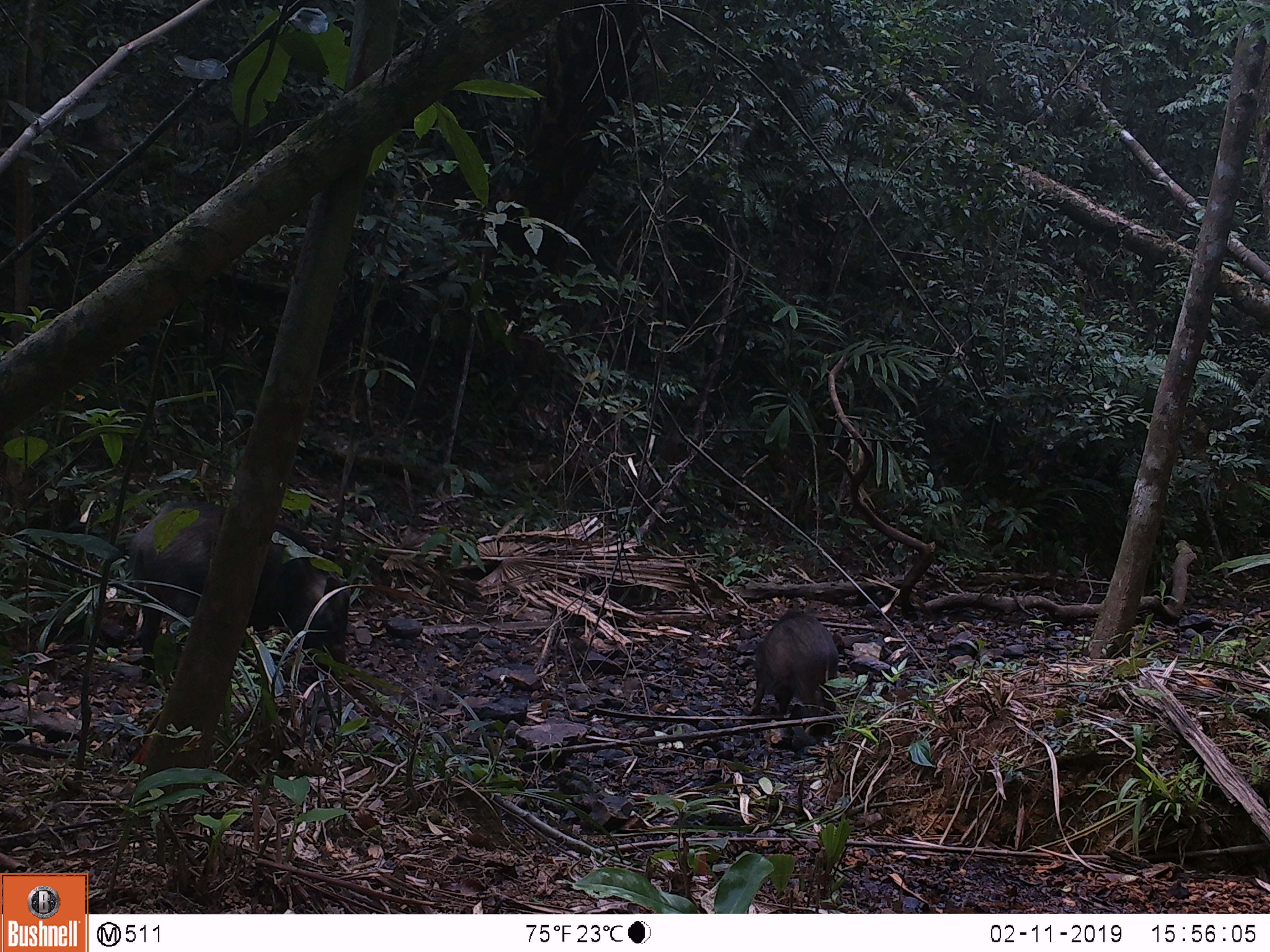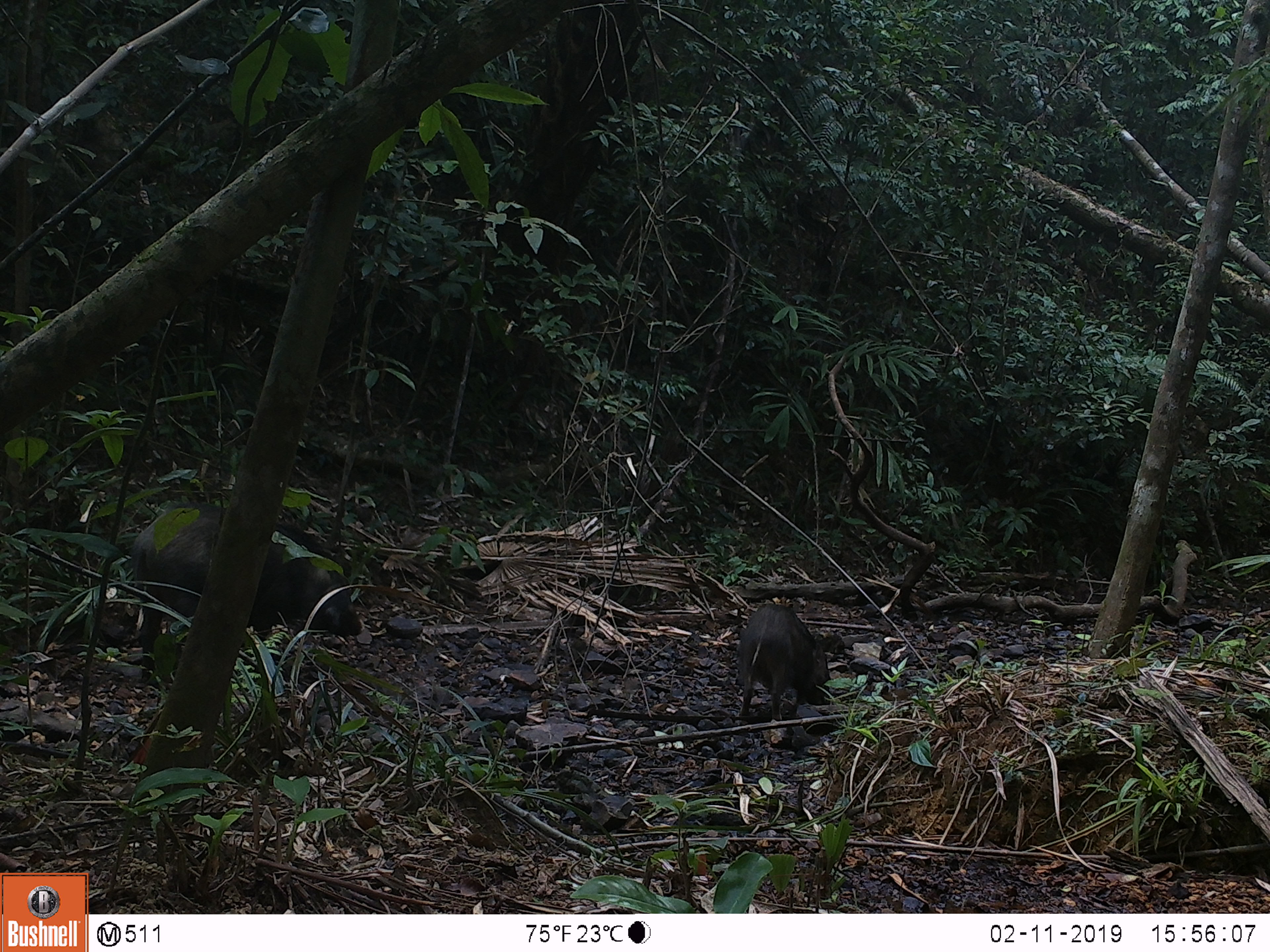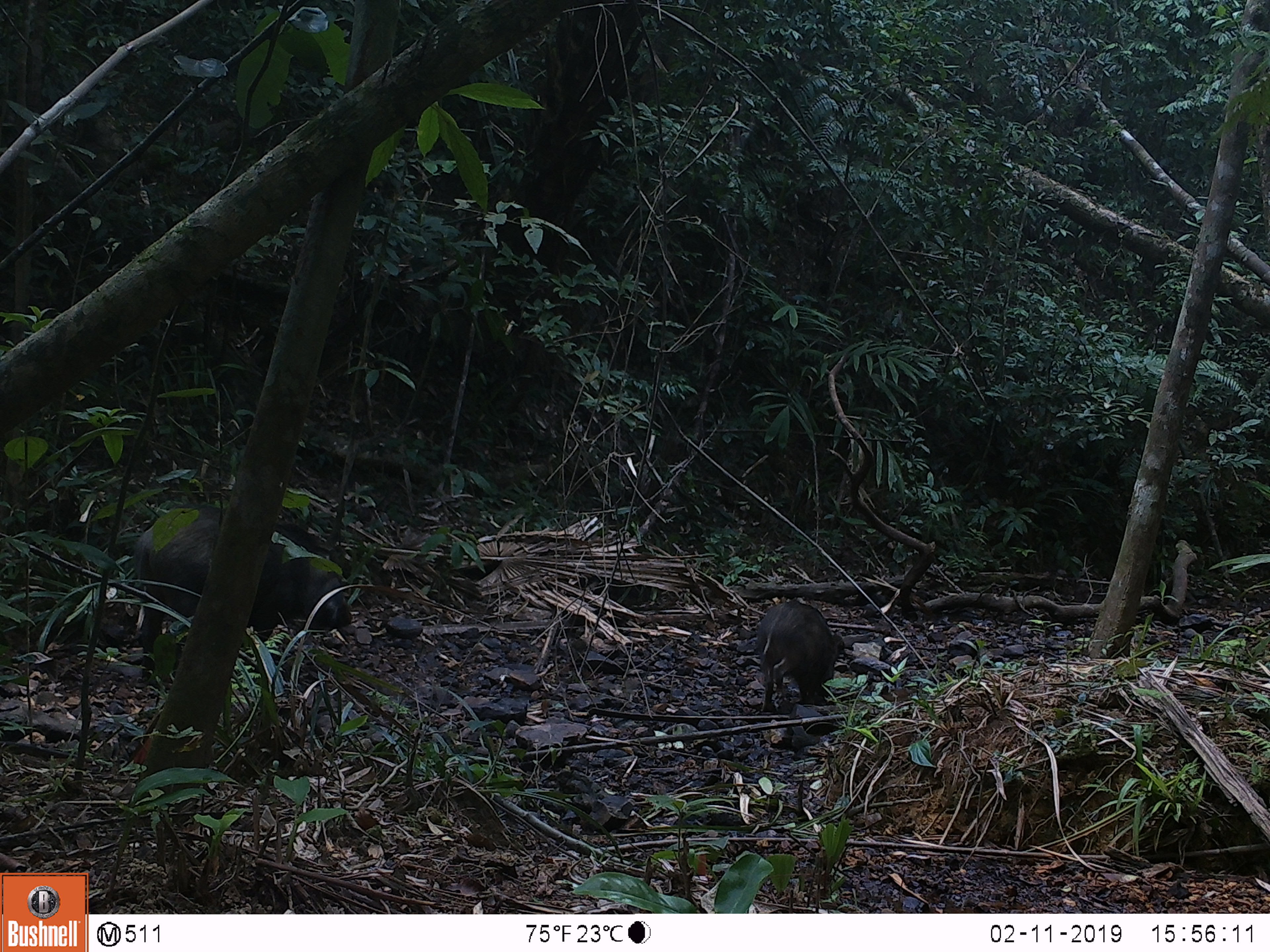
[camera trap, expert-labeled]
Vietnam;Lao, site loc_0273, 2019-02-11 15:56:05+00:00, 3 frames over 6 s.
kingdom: Animalia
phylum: Chordata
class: Mammalia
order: Artiodactyla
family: Suidae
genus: Sus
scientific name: Sus scrofa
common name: eurasian wild pig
Eurasian wild pig (Sus scrofa). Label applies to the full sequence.